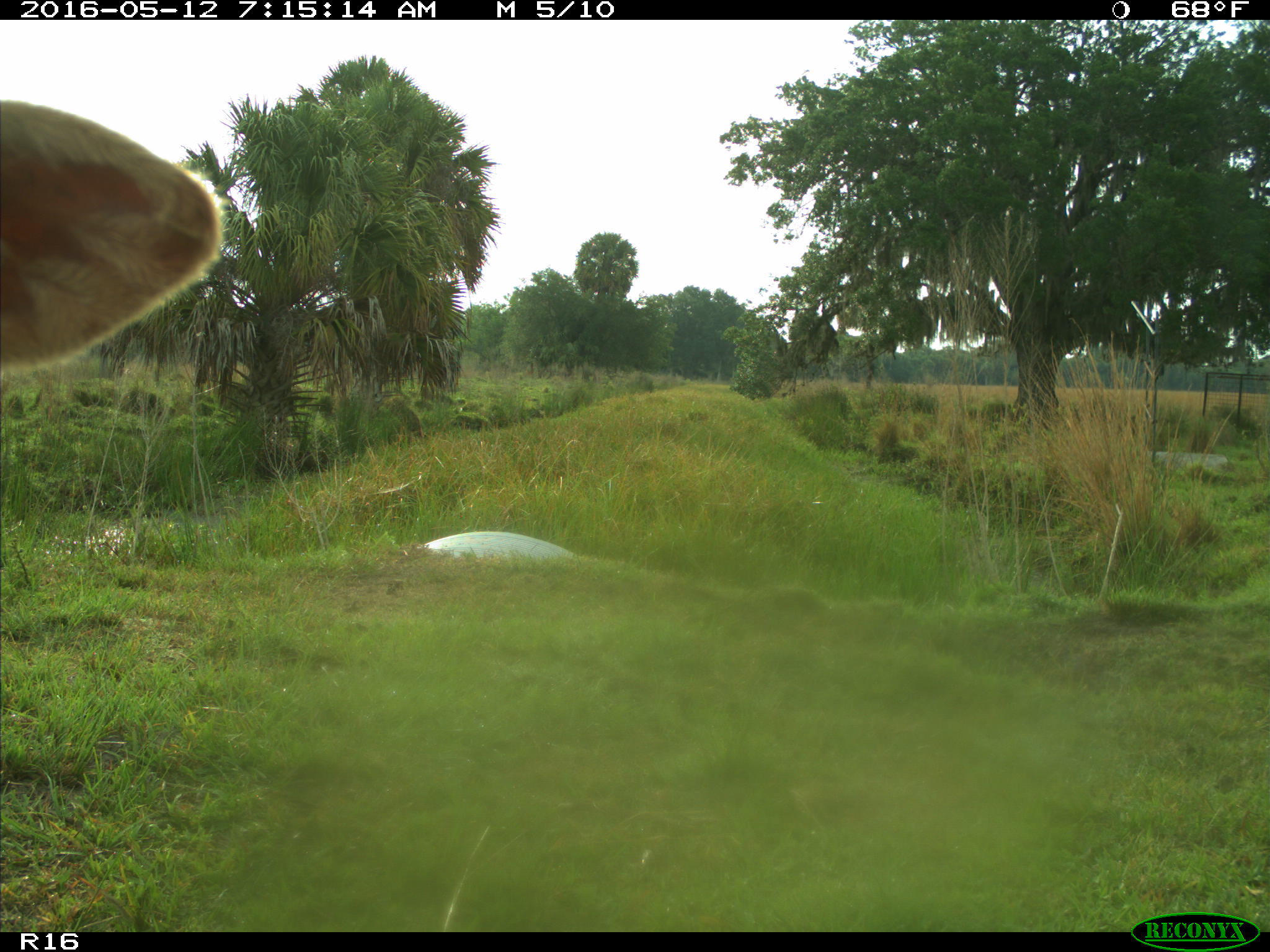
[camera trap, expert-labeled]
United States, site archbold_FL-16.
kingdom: Animalia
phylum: Chordata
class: Mammalia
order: Artiodactyla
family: Bovidae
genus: Bos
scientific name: Bos taurus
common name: domestic cow